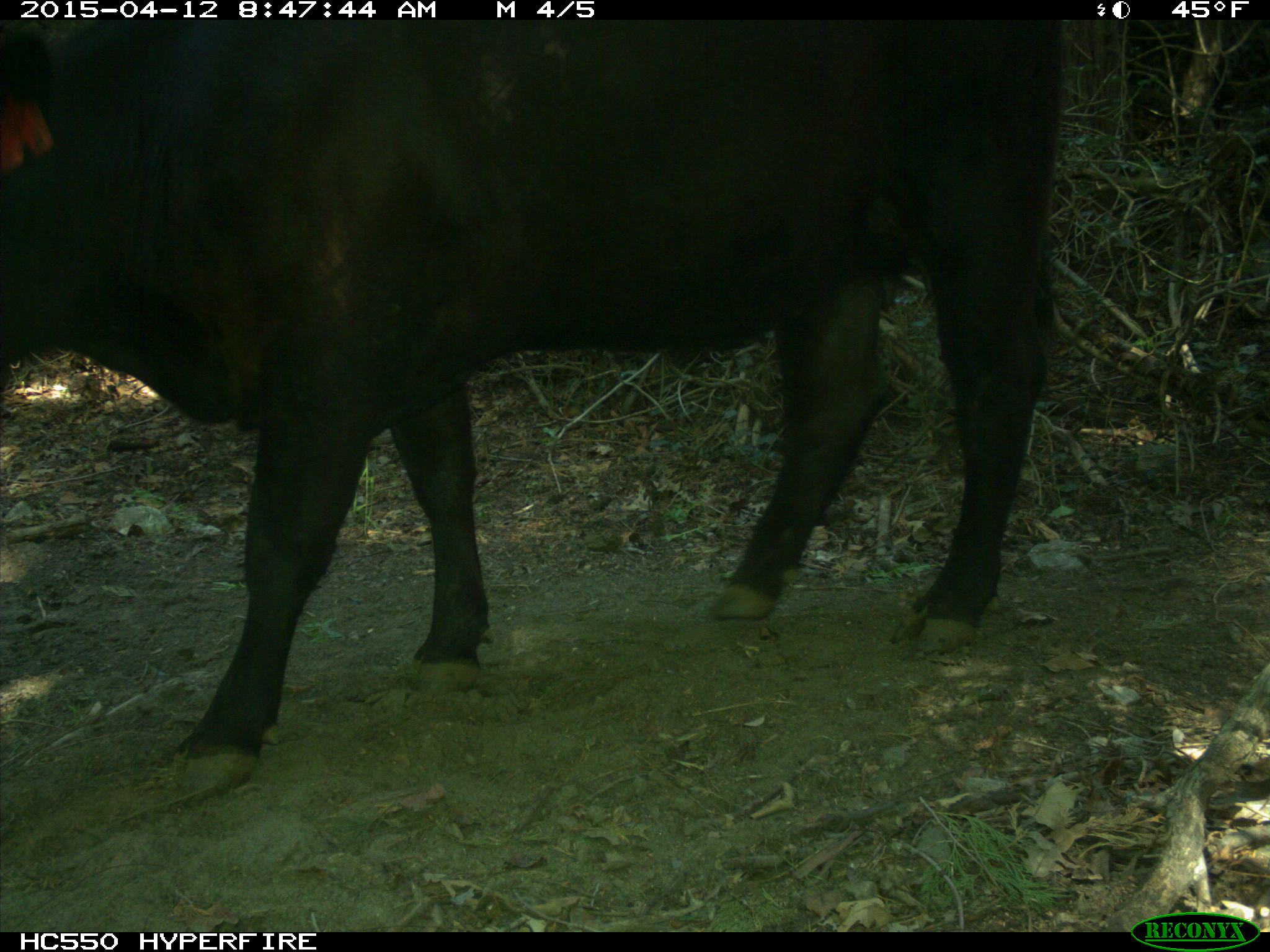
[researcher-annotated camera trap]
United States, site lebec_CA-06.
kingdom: Animalia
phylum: Chordata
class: Mammalia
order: Artiodactyla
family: Bovidae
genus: Bos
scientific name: Bos taurus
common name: domestic cow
Bos taurus (domestic cow).